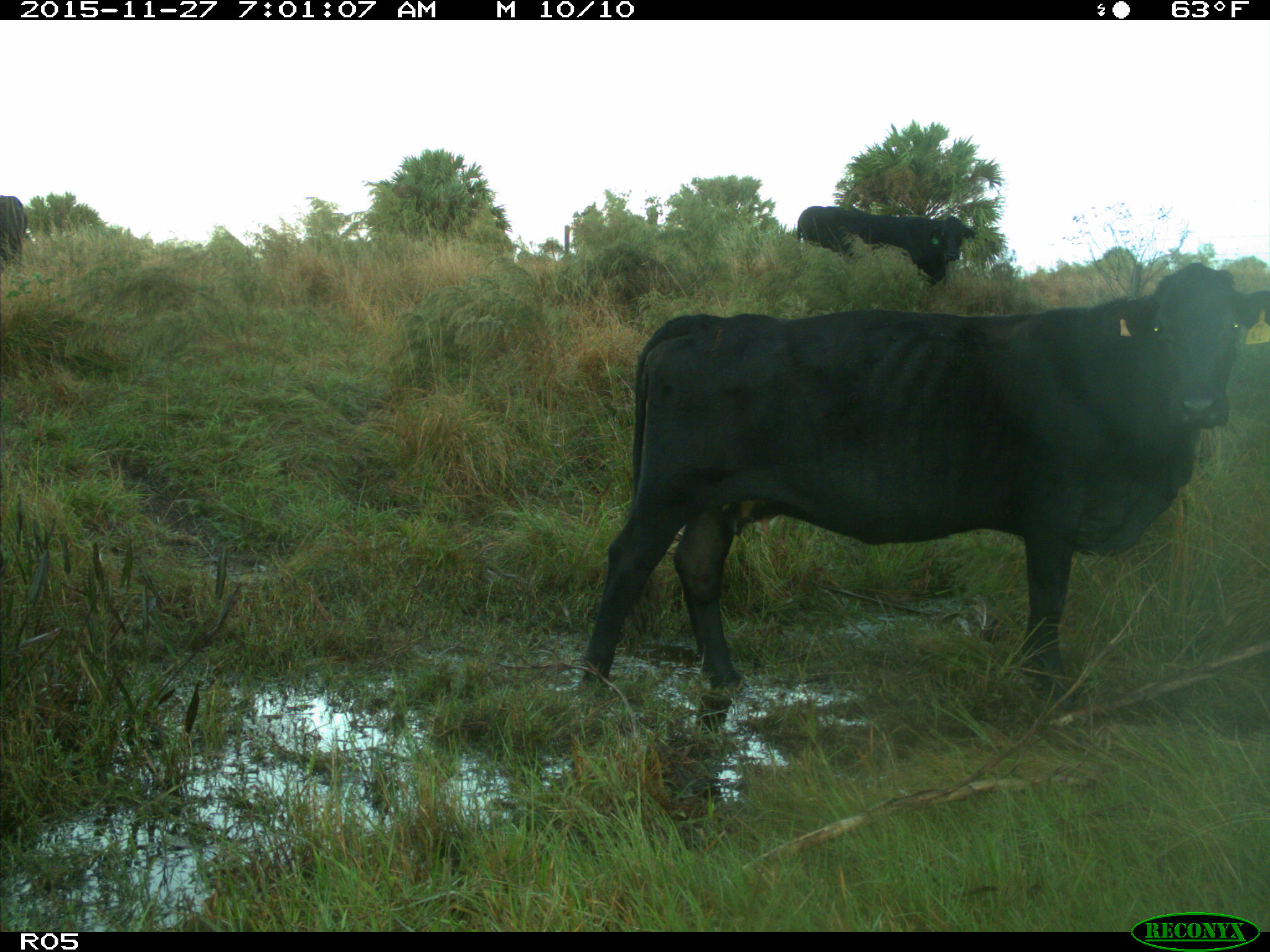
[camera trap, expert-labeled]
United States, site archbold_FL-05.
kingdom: Animalia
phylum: Chordata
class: Mammalia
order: Artiodactyla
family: Bovidae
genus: Bos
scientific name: Bos taurus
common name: domestic cow